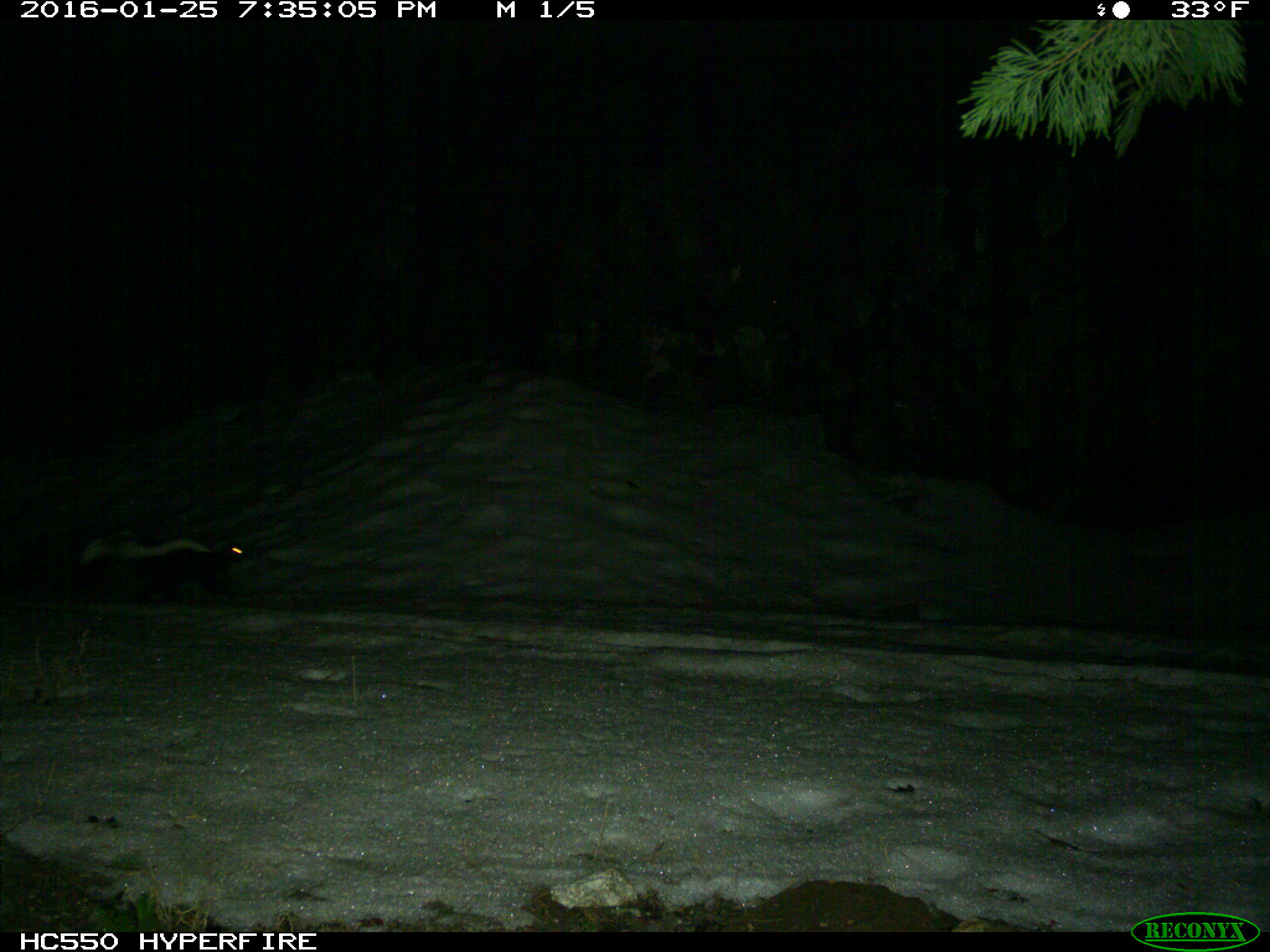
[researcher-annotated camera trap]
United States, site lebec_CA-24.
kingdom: Animalia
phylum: Chordata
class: Mammalia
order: Carnivora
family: Mephitidae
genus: Mephitis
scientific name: Mephitis mephitis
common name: striped skunk